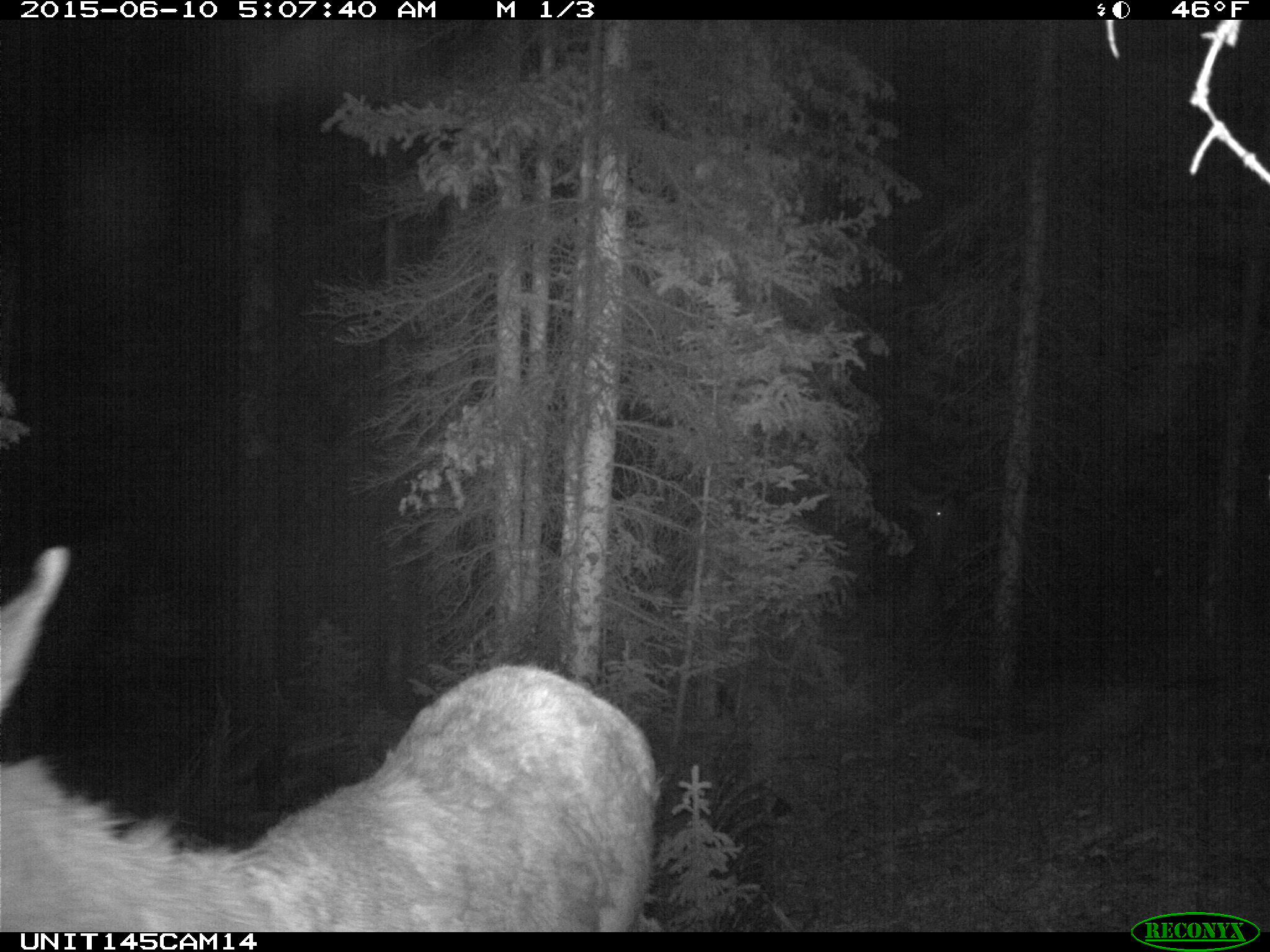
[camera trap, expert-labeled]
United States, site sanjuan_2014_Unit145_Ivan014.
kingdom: Animalia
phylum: Chordata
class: Mammalia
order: Artiodactyla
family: Cervidae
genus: Cervus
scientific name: Cervus elaphus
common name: red deer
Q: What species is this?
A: Cervus elaphus (red deer).